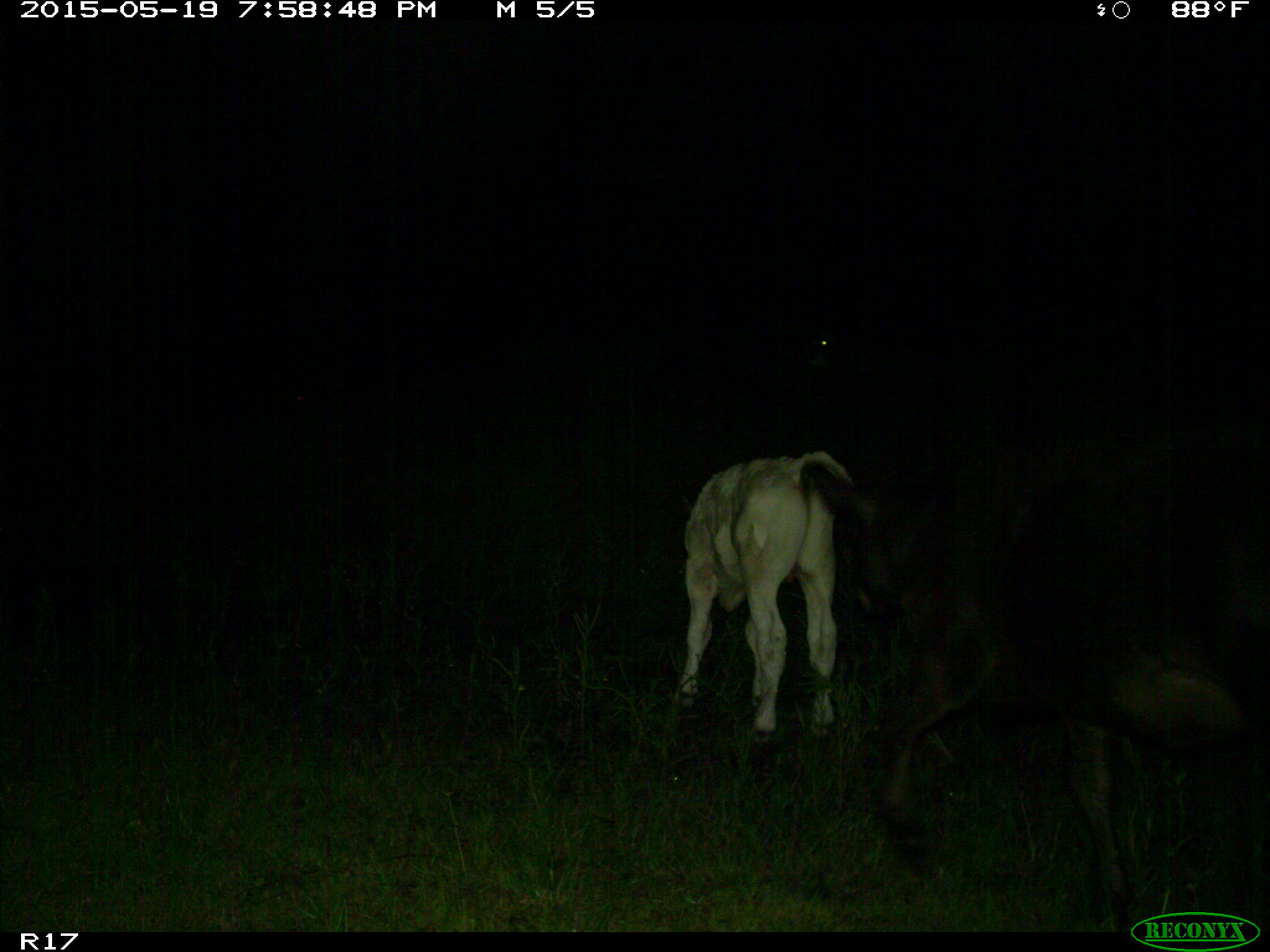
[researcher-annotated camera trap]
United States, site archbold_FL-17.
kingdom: Animalia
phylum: Chordata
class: Mammalia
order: Artiodactyla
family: Bovidae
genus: Bos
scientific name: Bos taurus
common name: domestic cow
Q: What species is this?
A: Bos taurus (domestic cow).